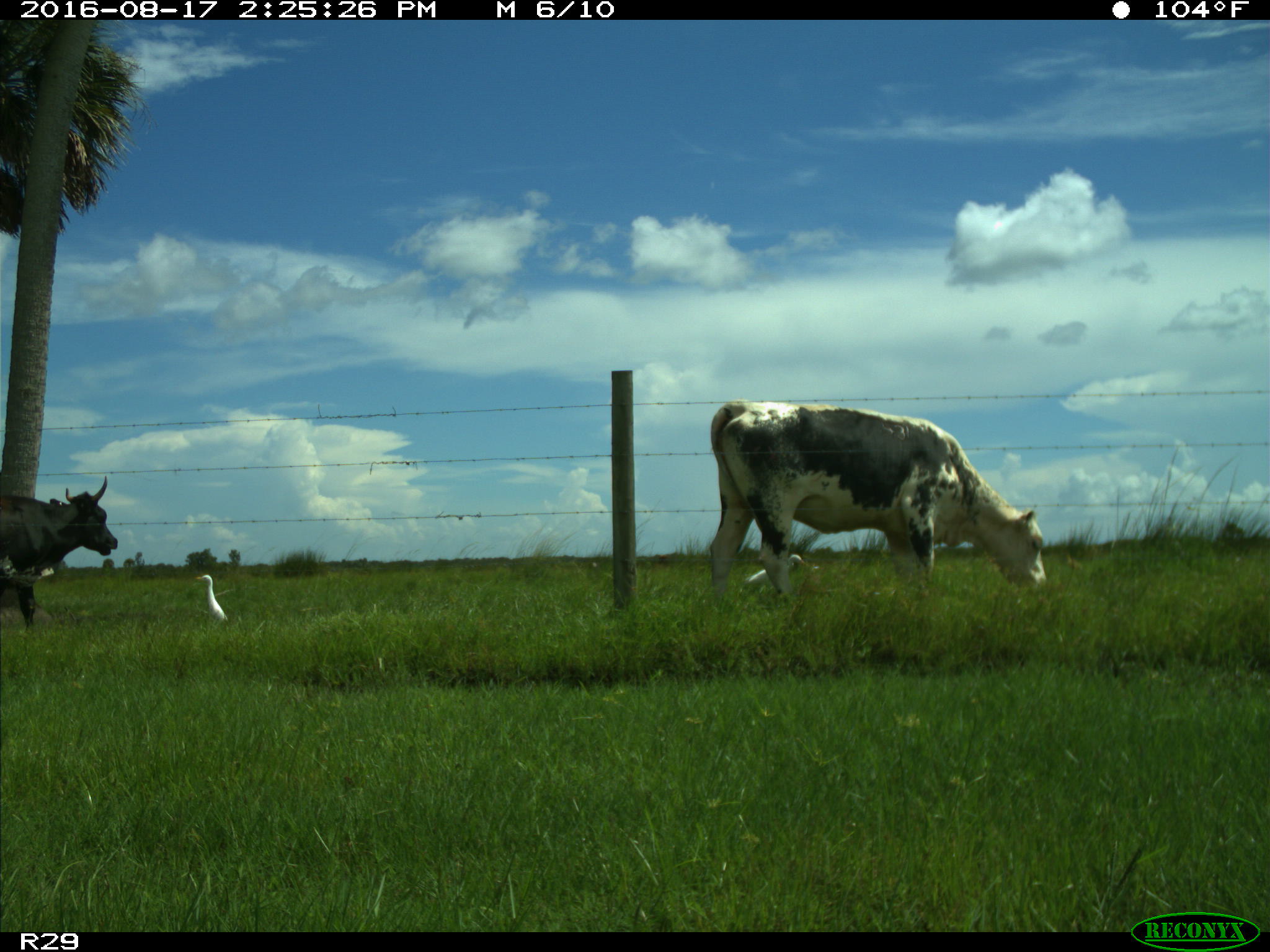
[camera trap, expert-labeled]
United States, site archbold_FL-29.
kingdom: Animalia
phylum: Chordata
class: Mammalia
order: Artiodactyla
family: Bovidae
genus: Bos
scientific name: Bos taurus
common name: domestic cow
Bos taurus (domestic cow).